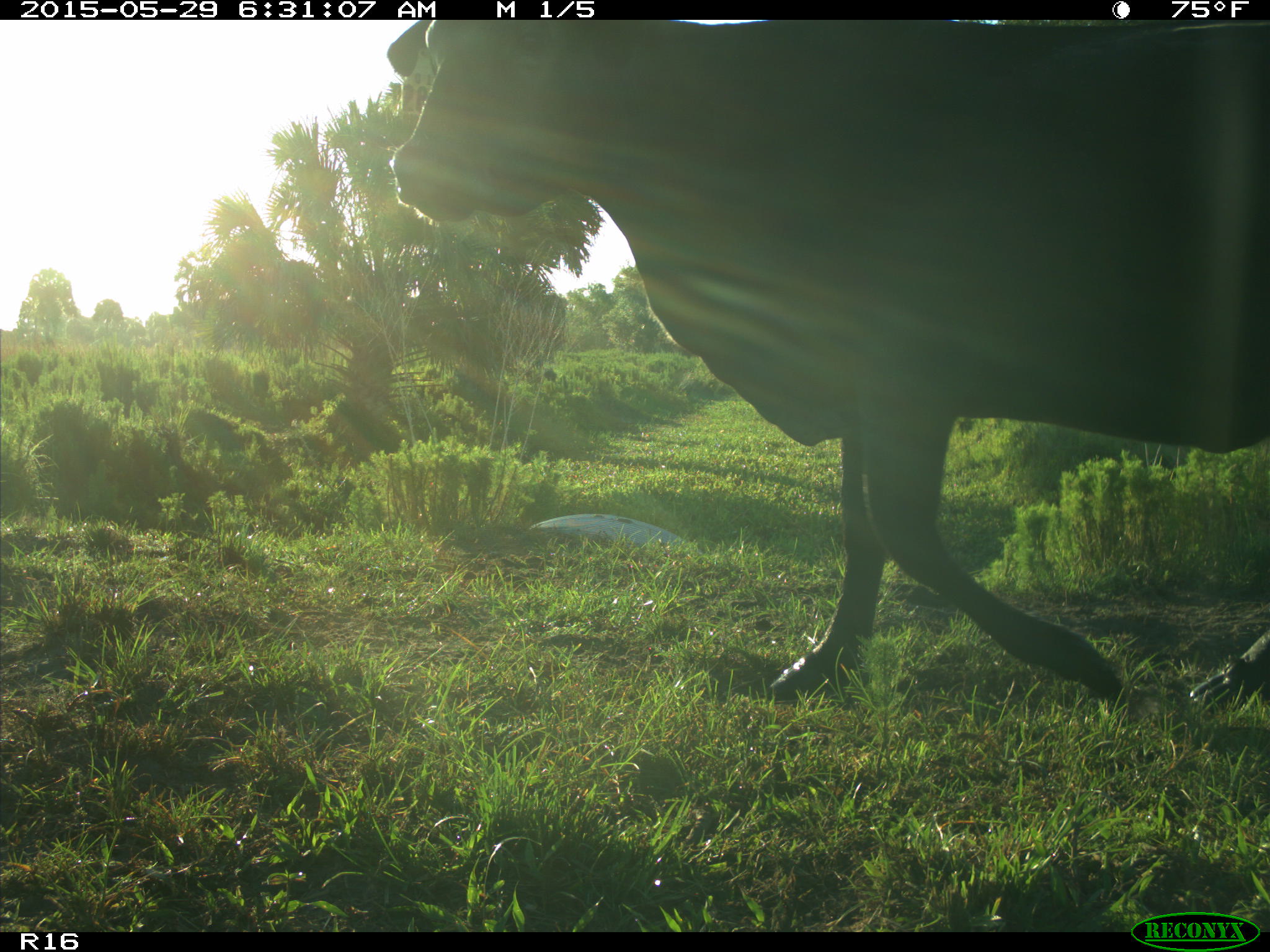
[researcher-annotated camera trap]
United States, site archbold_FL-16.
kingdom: Animalia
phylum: Chordata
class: Mammalia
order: Artiodactyla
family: Bovidae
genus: Bos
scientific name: Bos taurus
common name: domestic cow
Bos taurus (domestic cow).